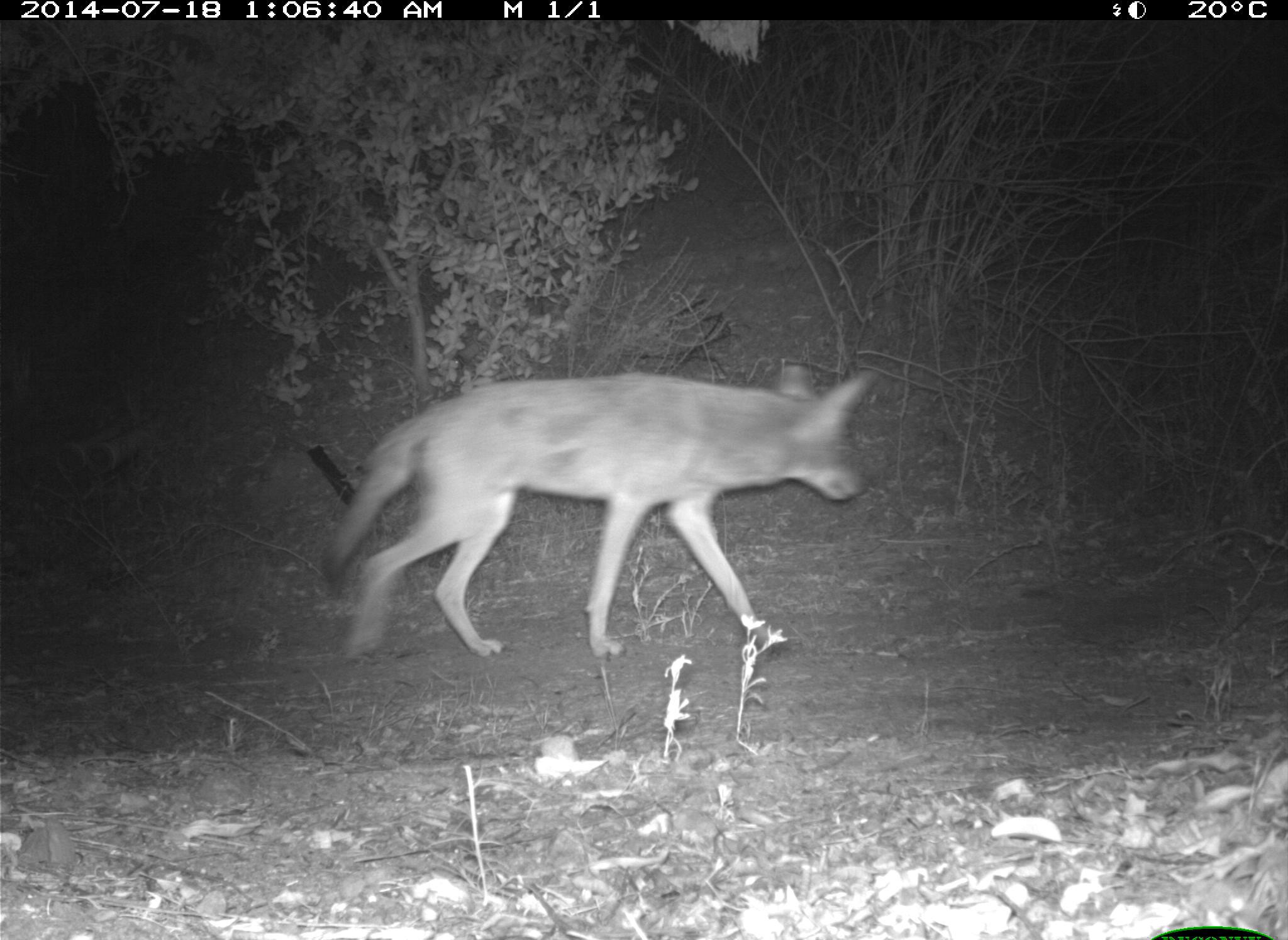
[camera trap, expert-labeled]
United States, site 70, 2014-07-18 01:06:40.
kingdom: Animalia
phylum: Chordata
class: Mammalia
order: Carnivora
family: Canidae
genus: Canis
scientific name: Canis latrans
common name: coyote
Coyote (Canis latrans).